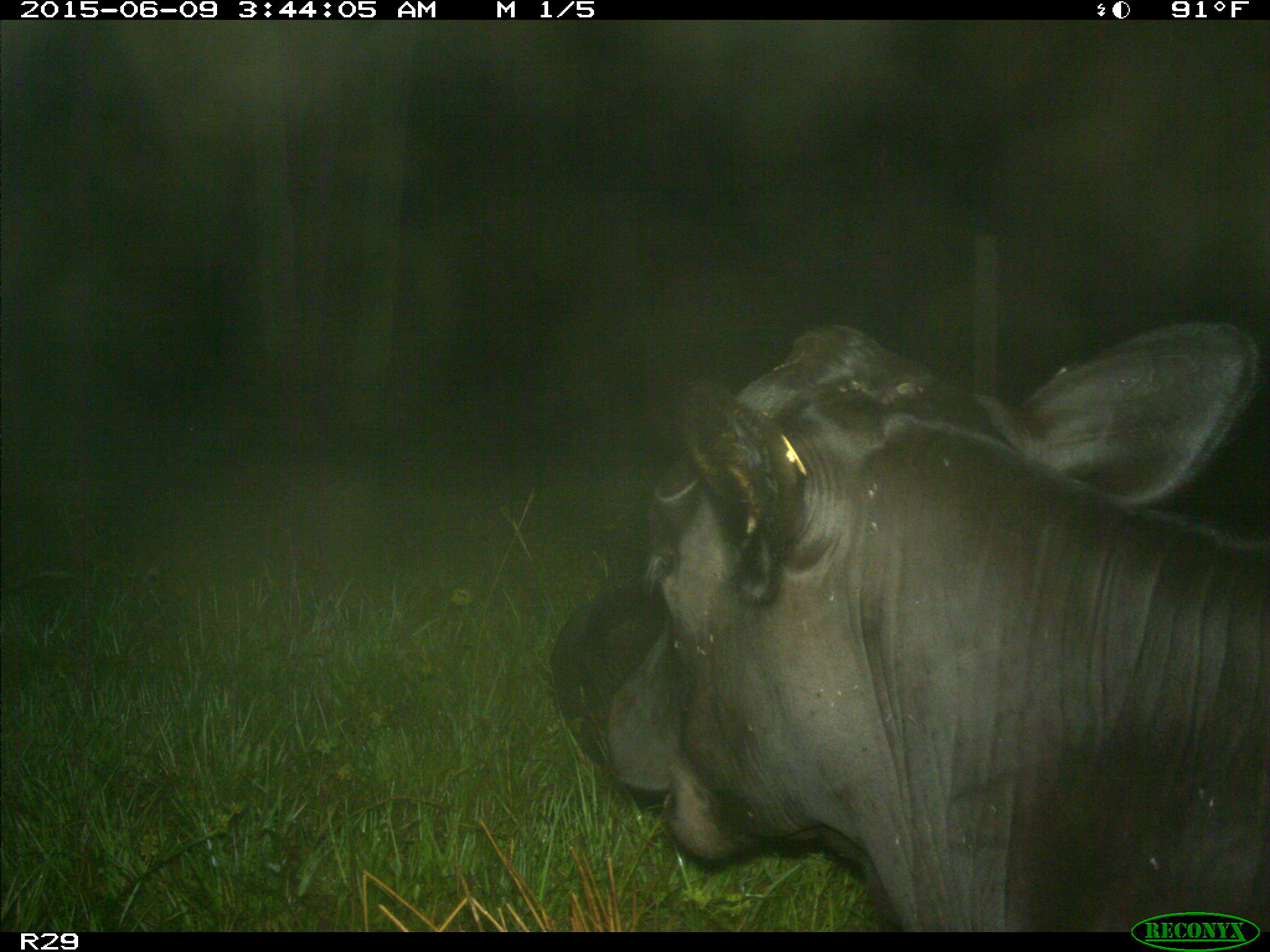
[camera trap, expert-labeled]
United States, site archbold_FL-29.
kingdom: Animalia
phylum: Chordata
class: Mammalia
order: Artiodactyla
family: Bovidae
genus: Bos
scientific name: Bos taurus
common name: domestic cow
Bos taurus (domestic cow).